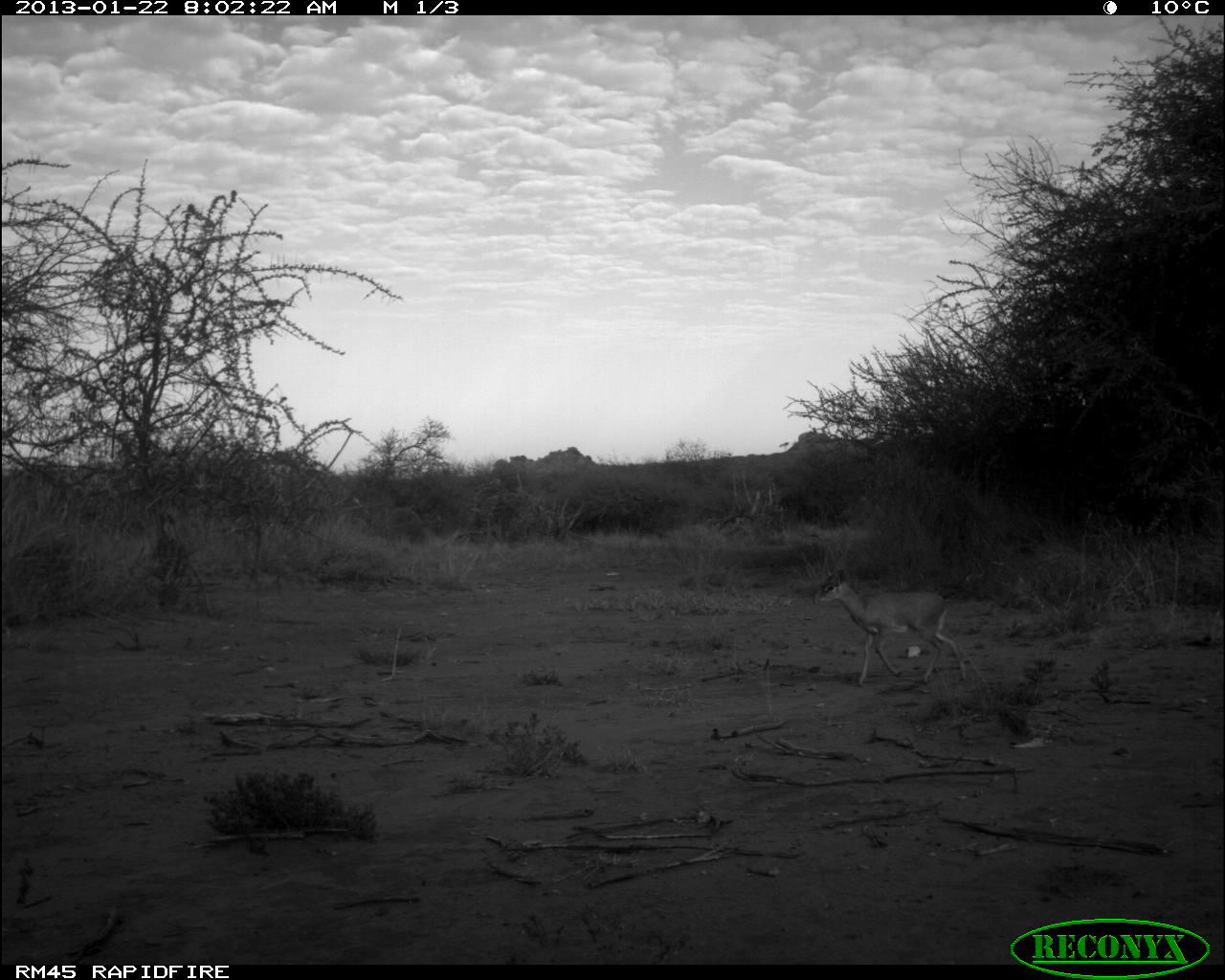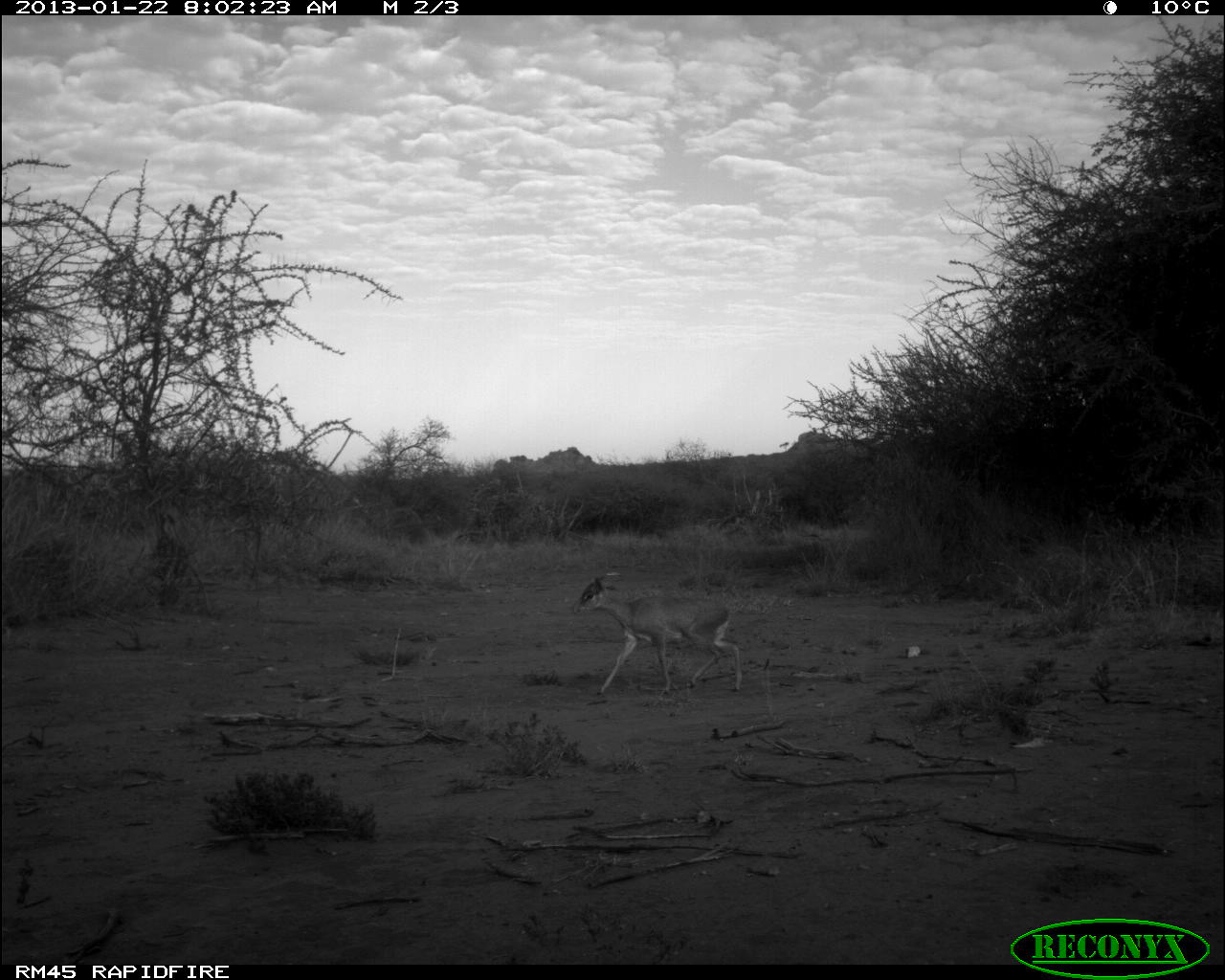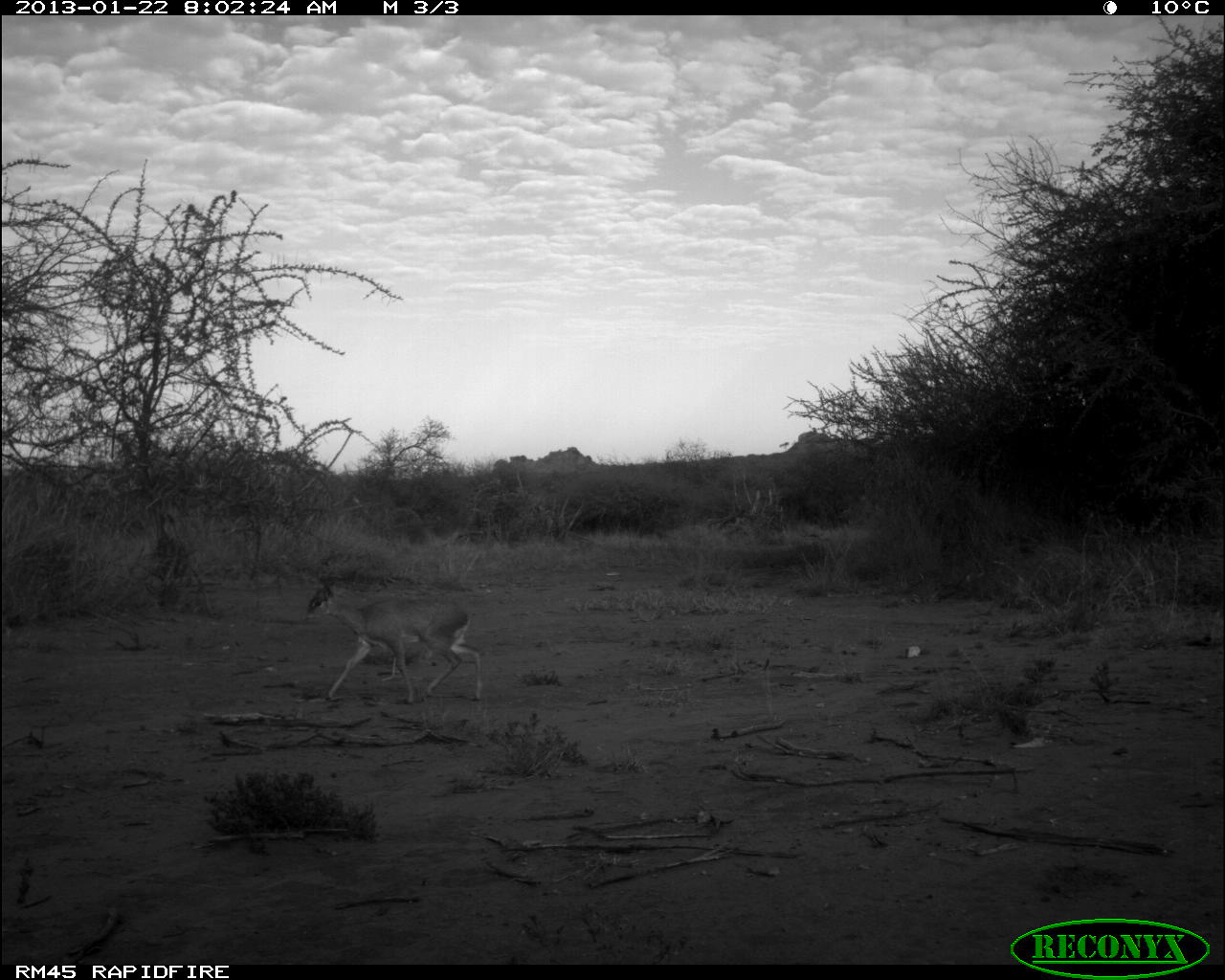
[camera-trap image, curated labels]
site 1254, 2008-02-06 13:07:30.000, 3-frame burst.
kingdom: Animalia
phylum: Chordata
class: Mammalia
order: Artiodactyla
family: Bovidae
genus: Tragelaphus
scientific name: Tragelaphus oryx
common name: eland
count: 2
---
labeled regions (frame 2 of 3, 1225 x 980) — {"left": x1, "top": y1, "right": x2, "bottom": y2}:
tragelaphus oryx: {"left": 569, "top": 574, "right": 743, "bottom": 697}